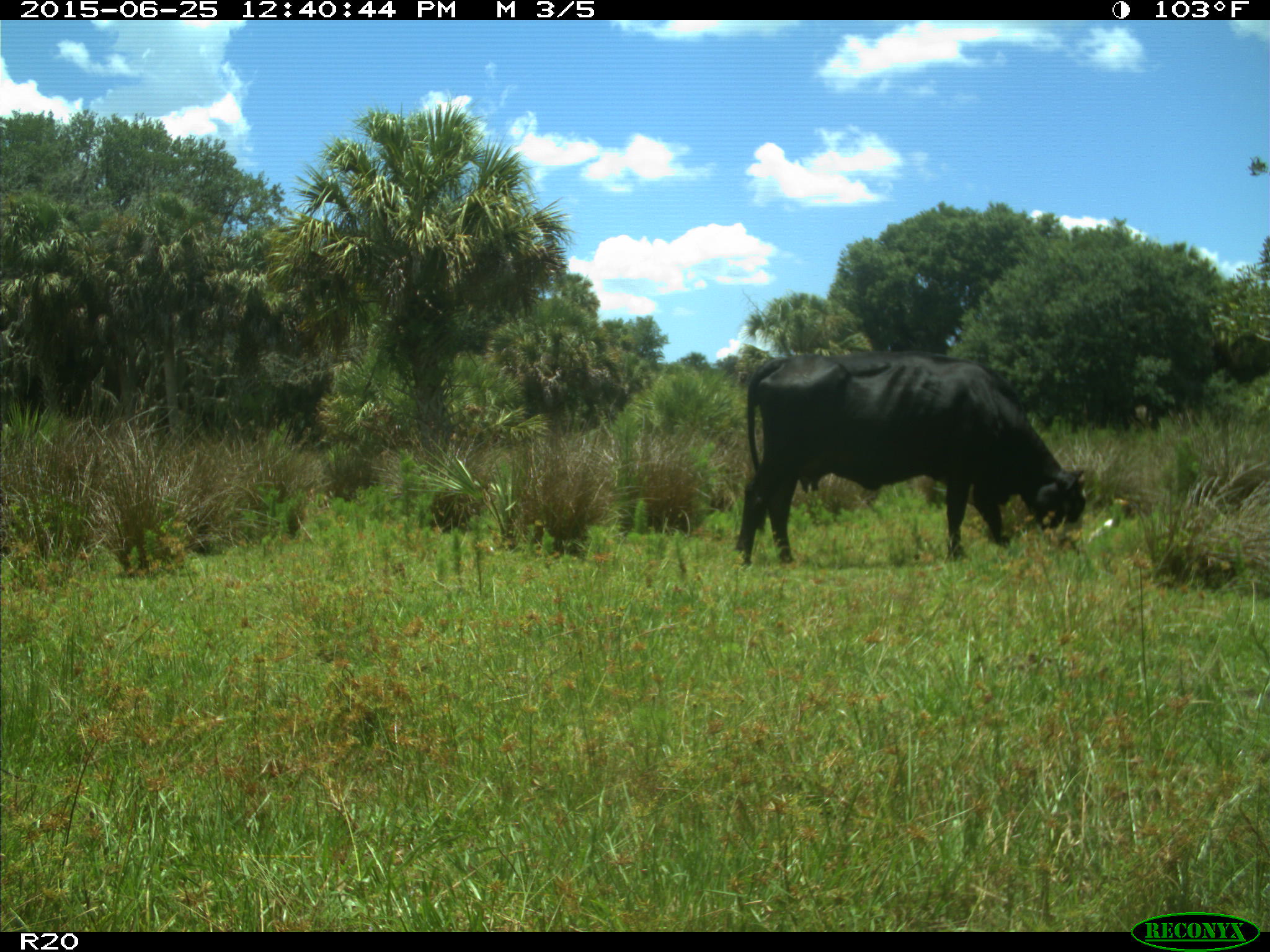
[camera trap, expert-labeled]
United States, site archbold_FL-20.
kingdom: Animalia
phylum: Chordata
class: Mammalia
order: Artiodactyla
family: Bovidae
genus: Bos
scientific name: Bos taurus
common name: domestic cow